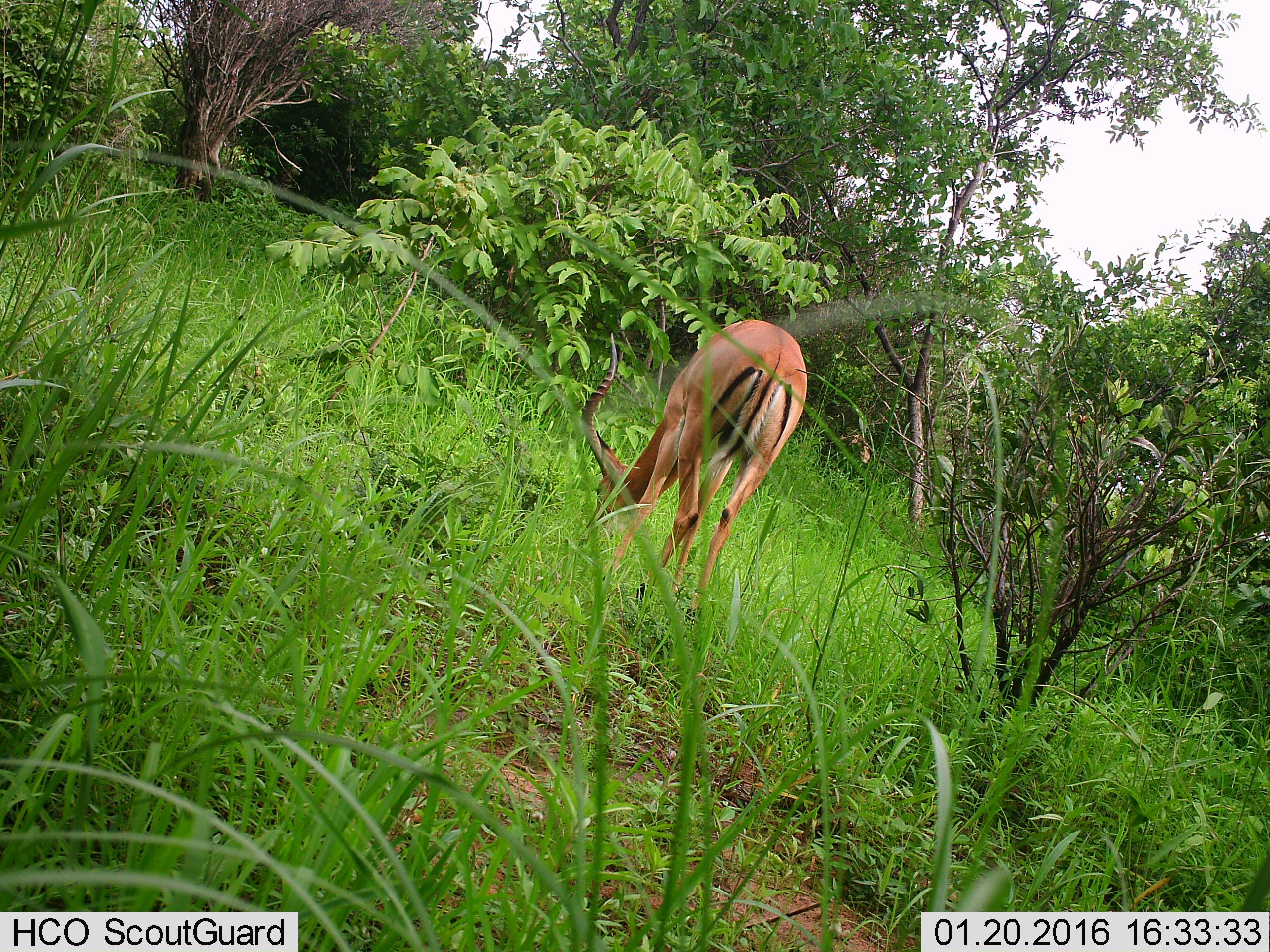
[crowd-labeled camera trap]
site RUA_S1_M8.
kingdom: Animalia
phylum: Chordata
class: Mammalia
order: Artiodactyla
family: Bovidae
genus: Aepyceros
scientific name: Aepyceros melampus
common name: impala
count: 1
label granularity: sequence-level